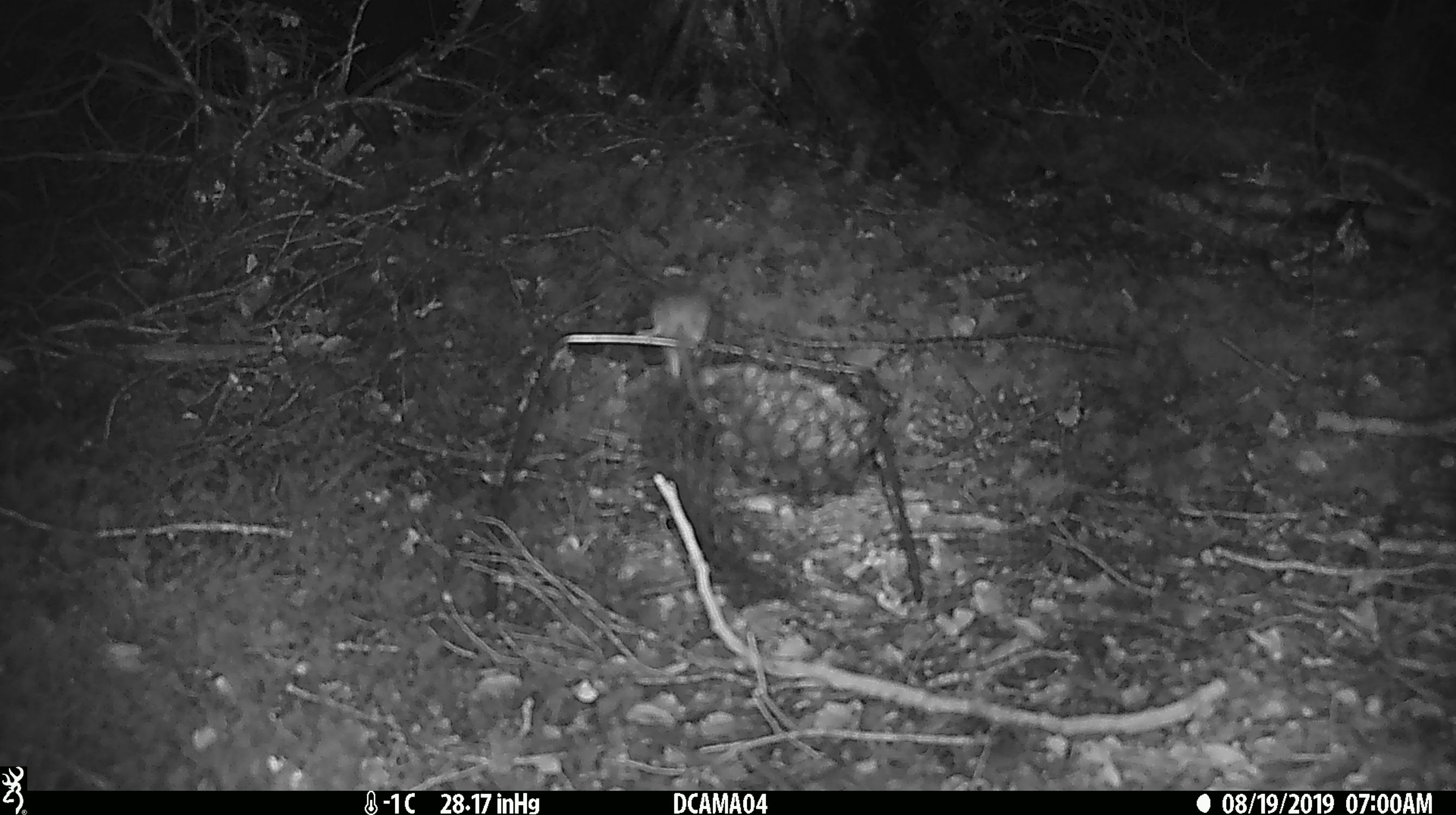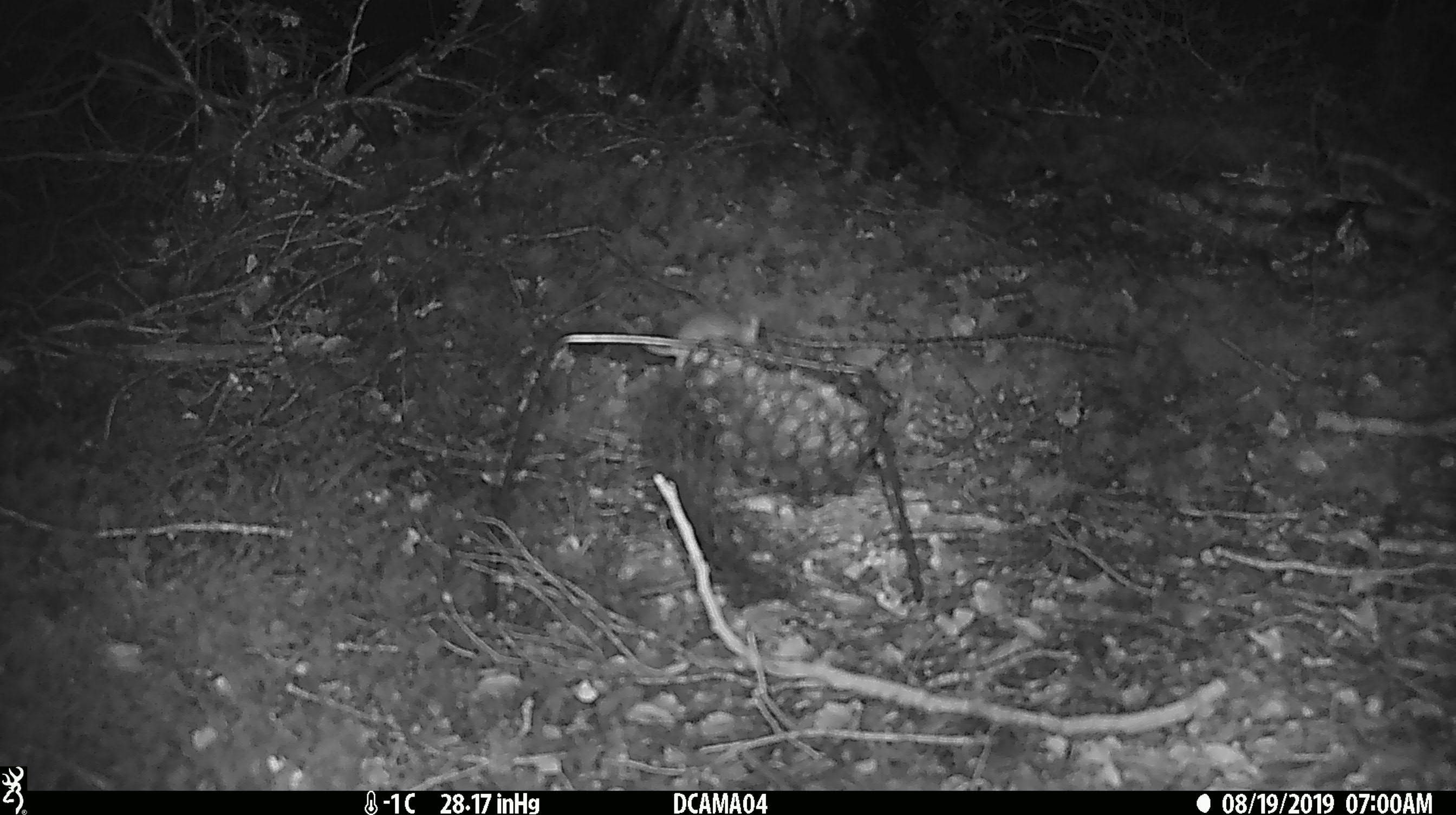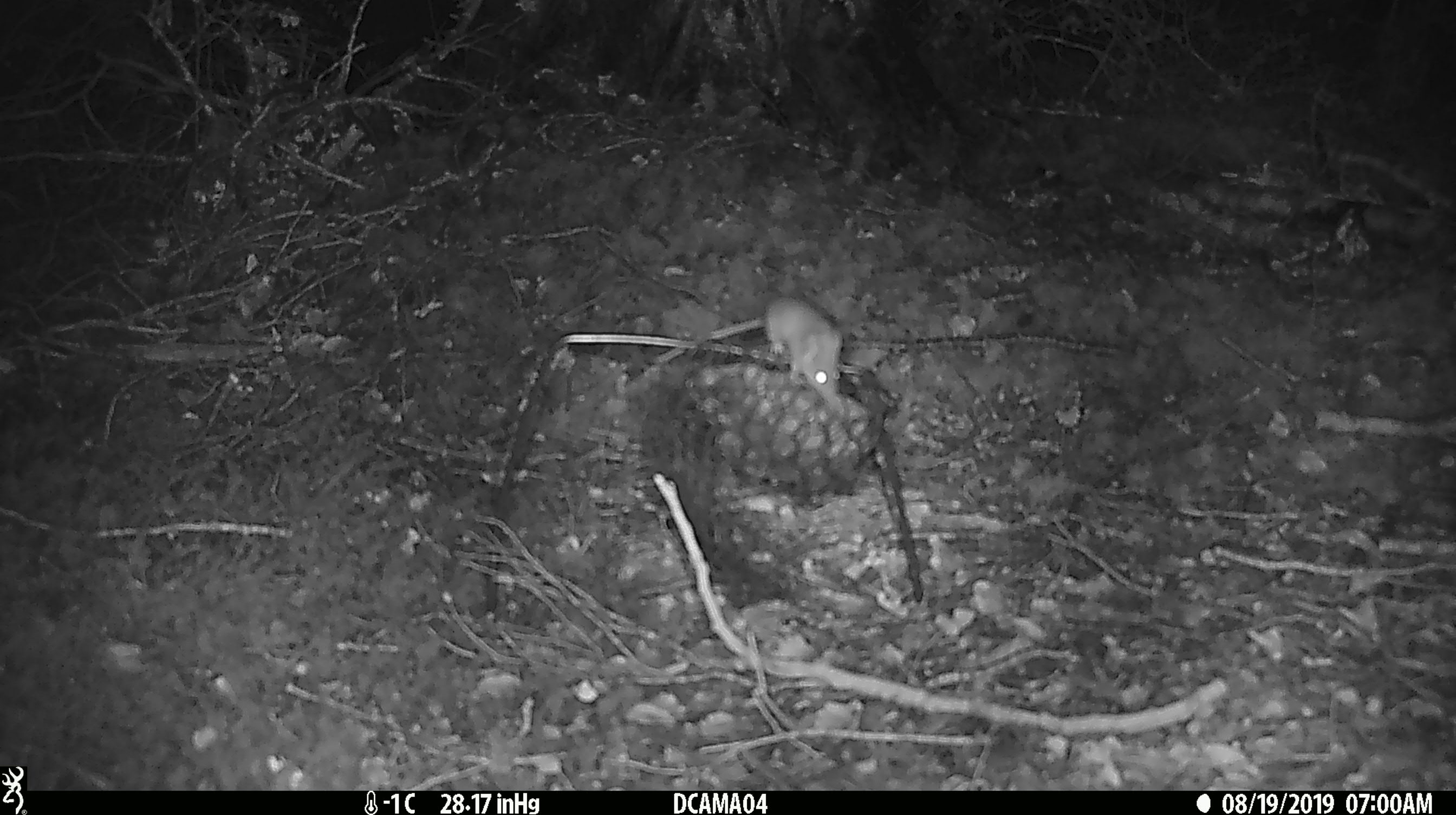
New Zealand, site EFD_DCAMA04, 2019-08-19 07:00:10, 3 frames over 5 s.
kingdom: Animalia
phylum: Chordata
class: Mammalia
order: Rodentia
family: Muridae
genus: Mus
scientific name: Mus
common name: mouse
Mouse (Mus).